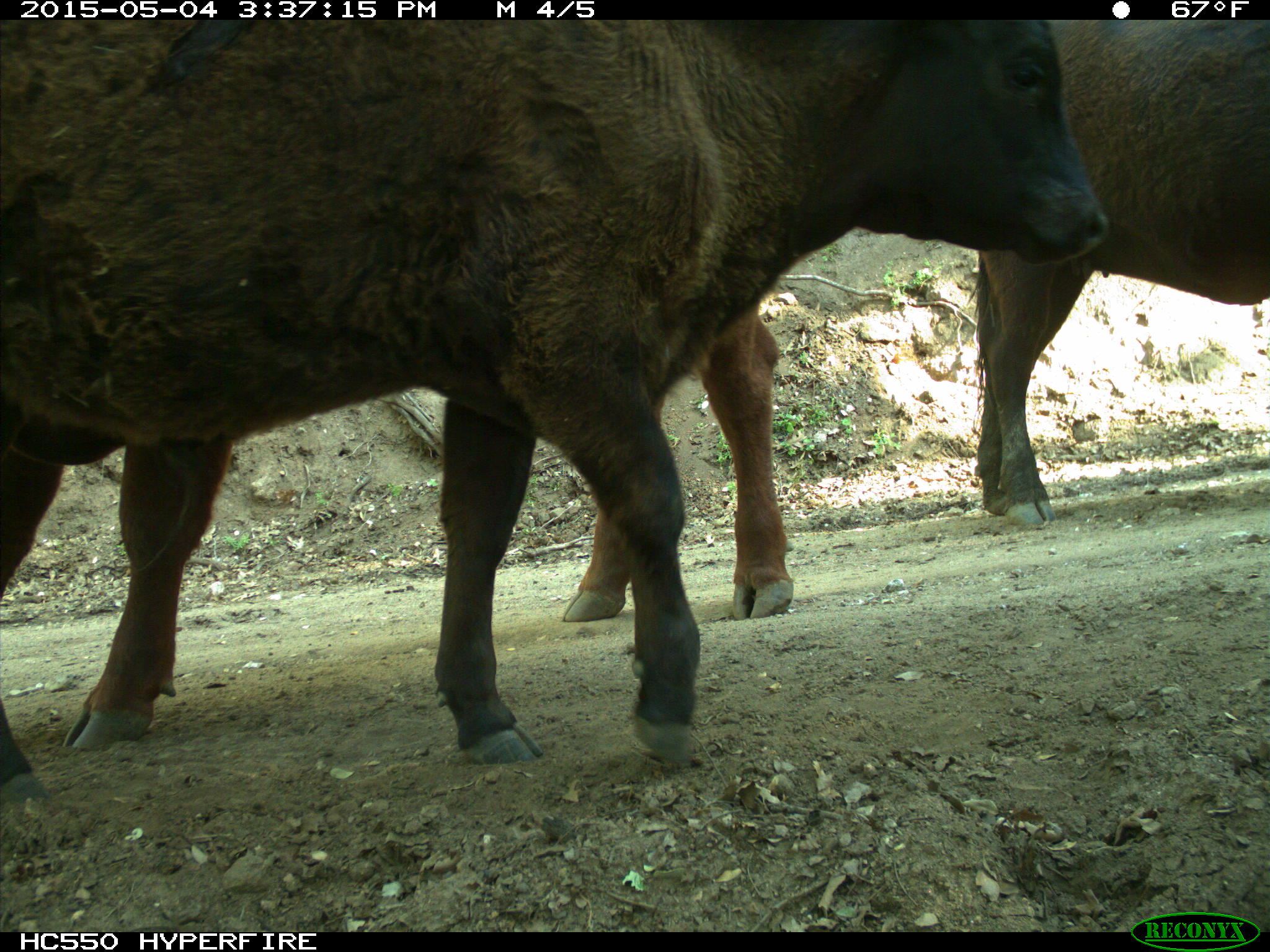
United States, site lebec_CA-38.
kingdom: Animalia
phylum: Chordata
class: Mammalia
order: Artiodactyla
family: Bovidae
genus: Bos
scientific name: Bos taurus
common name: domestic cow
Bos taurus (domestic cow).